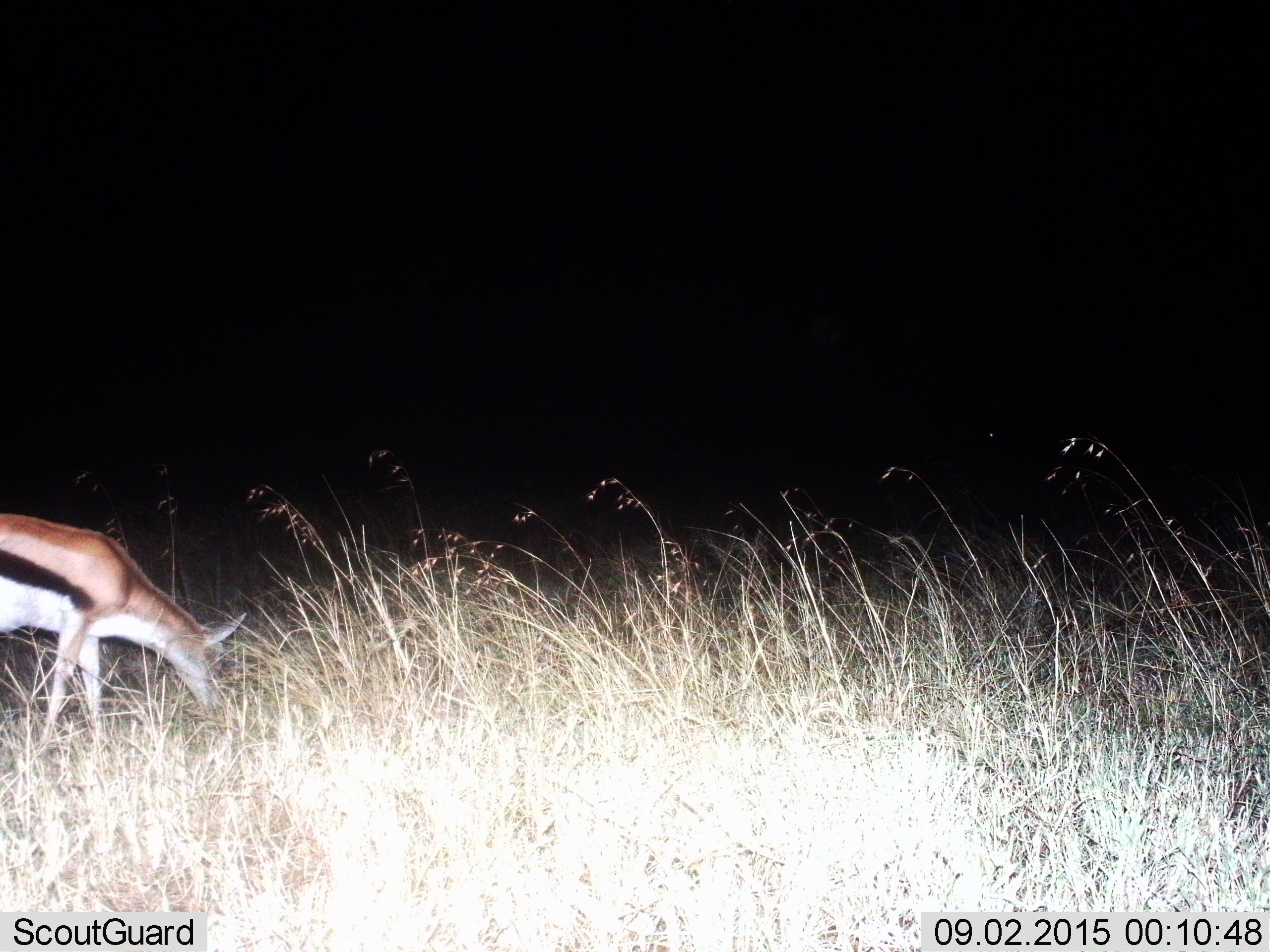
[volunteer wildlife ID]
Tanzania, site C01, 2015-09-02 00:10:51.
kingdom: Animalia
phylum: Chordata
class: Mammalia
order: Artiodactyla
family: Bovidae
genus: Eudorcas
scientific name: Eudorcas thomsonii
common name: thomson's gazelle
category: gazellethomsons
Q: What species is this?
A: Gazellethomsons (thomson's gazelle) (Eudorcas thomsonii).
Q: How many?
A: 1.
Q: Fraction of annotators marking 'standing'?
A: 11%.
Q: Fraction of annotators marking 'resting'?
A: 0%.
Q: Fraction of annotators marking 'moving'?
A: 0%.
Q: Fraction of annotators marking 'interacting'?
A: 0%.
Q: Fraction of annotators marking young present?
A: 11%.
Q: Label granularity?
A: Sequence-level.